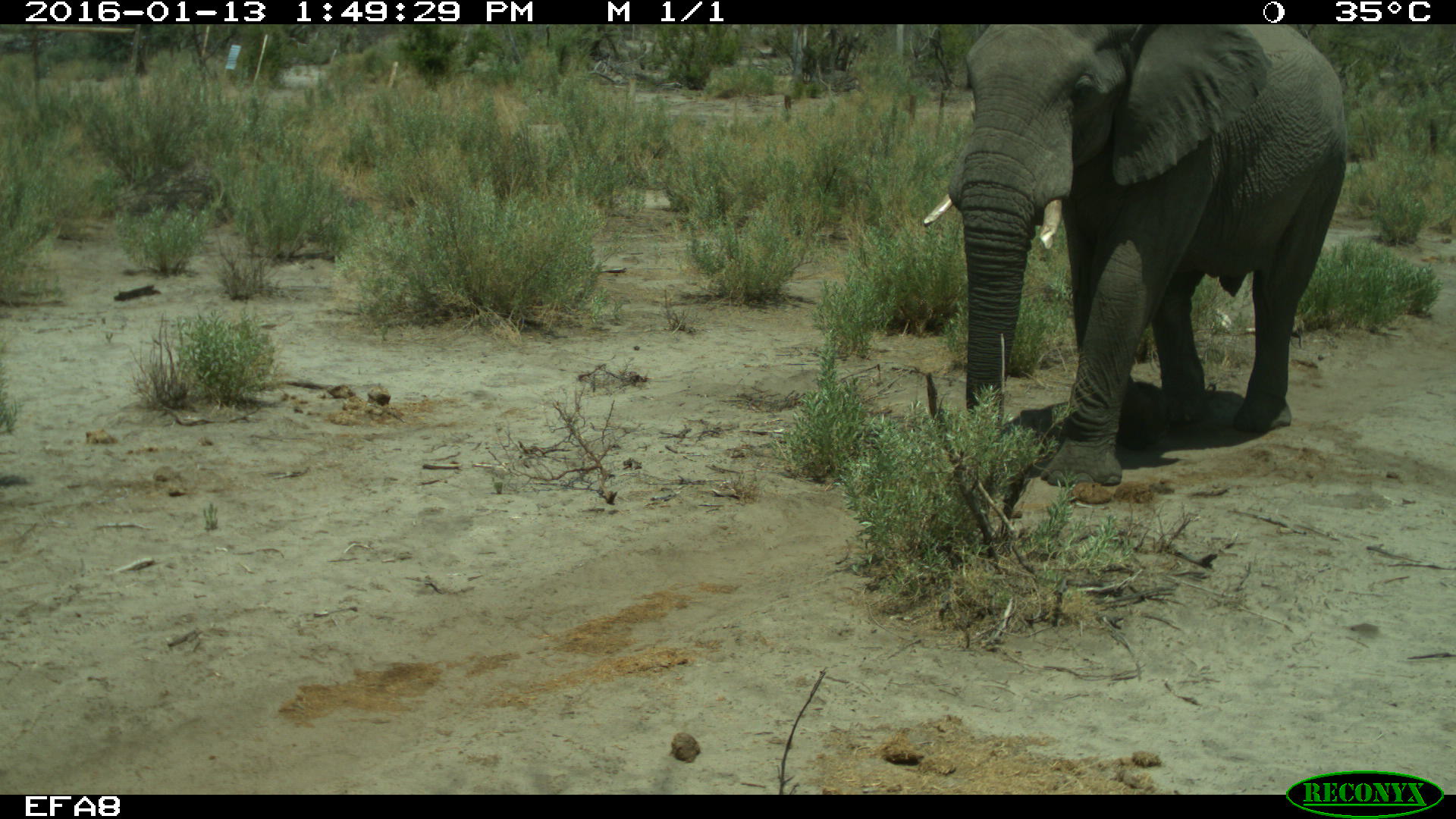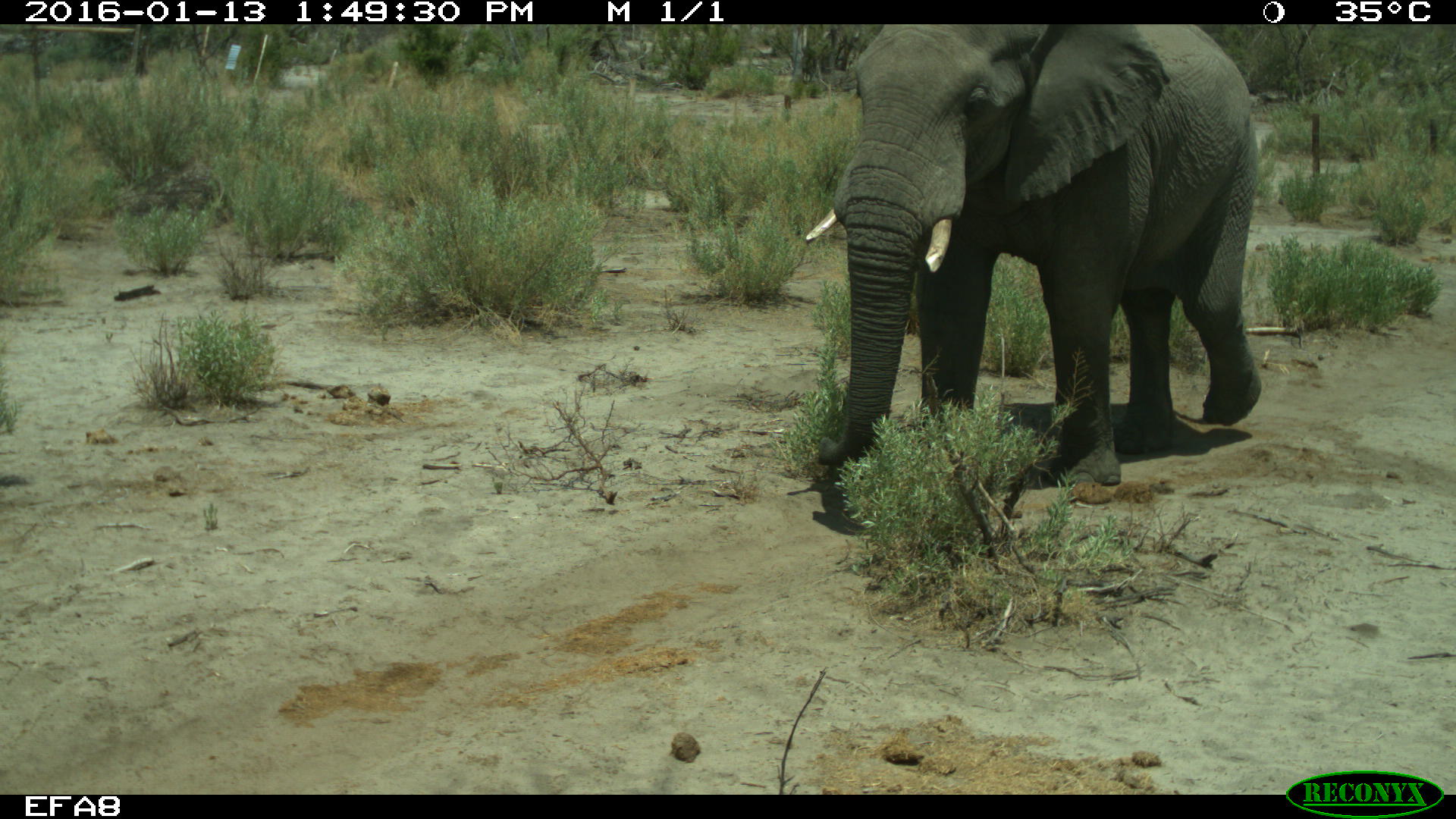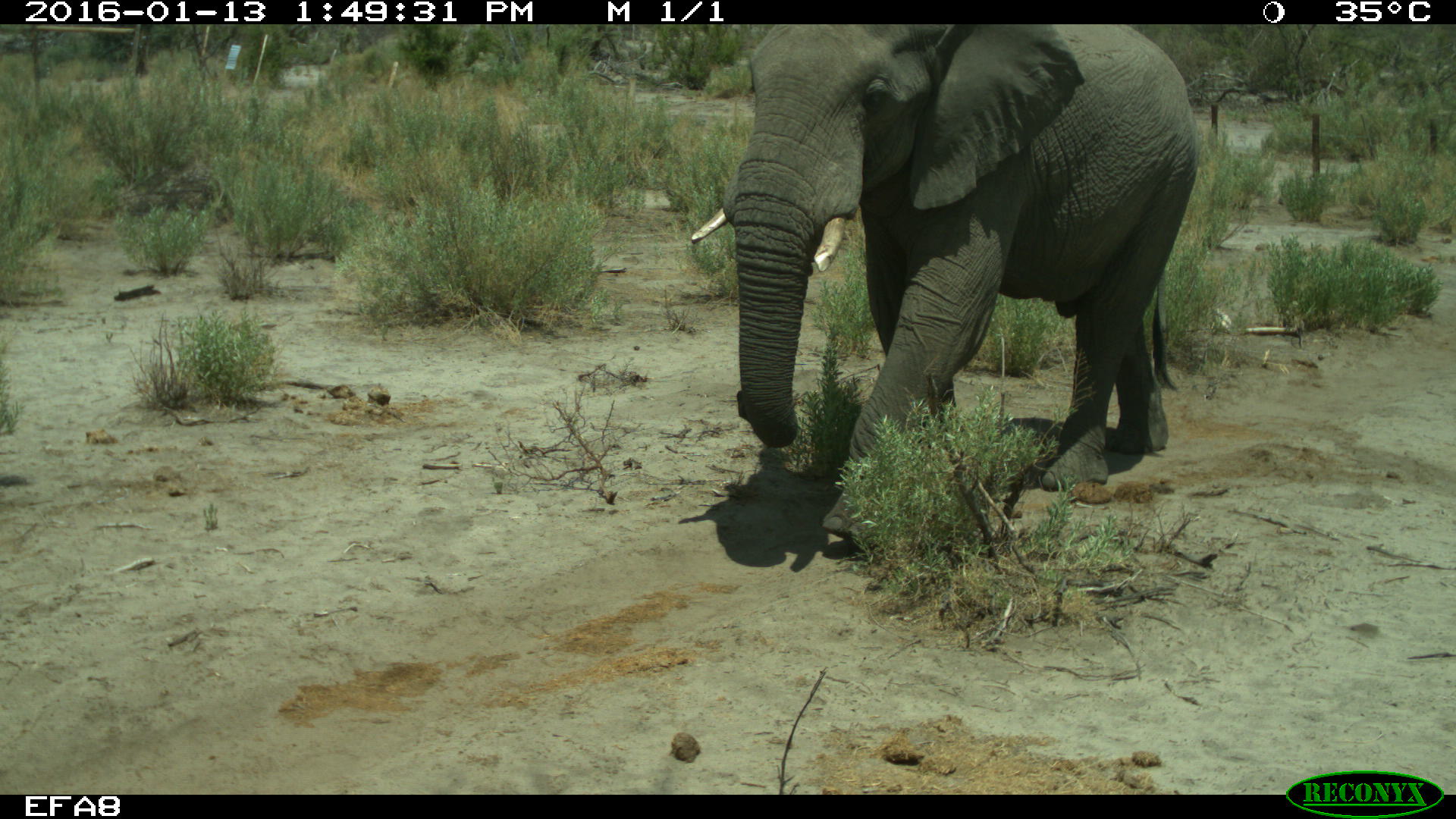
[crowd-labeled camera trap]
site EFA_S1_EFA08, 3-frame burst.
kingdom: Animalia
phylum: Chordata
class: Mammalia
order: Proboscidea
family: Elephantidae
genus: Loxodonta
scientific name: Loxodonta africana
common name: african bush elephant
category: elephant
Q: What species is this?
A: Elephant (african bush elephant) (Loxodonta africana).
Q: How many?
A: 1.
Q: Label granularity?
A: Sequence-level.